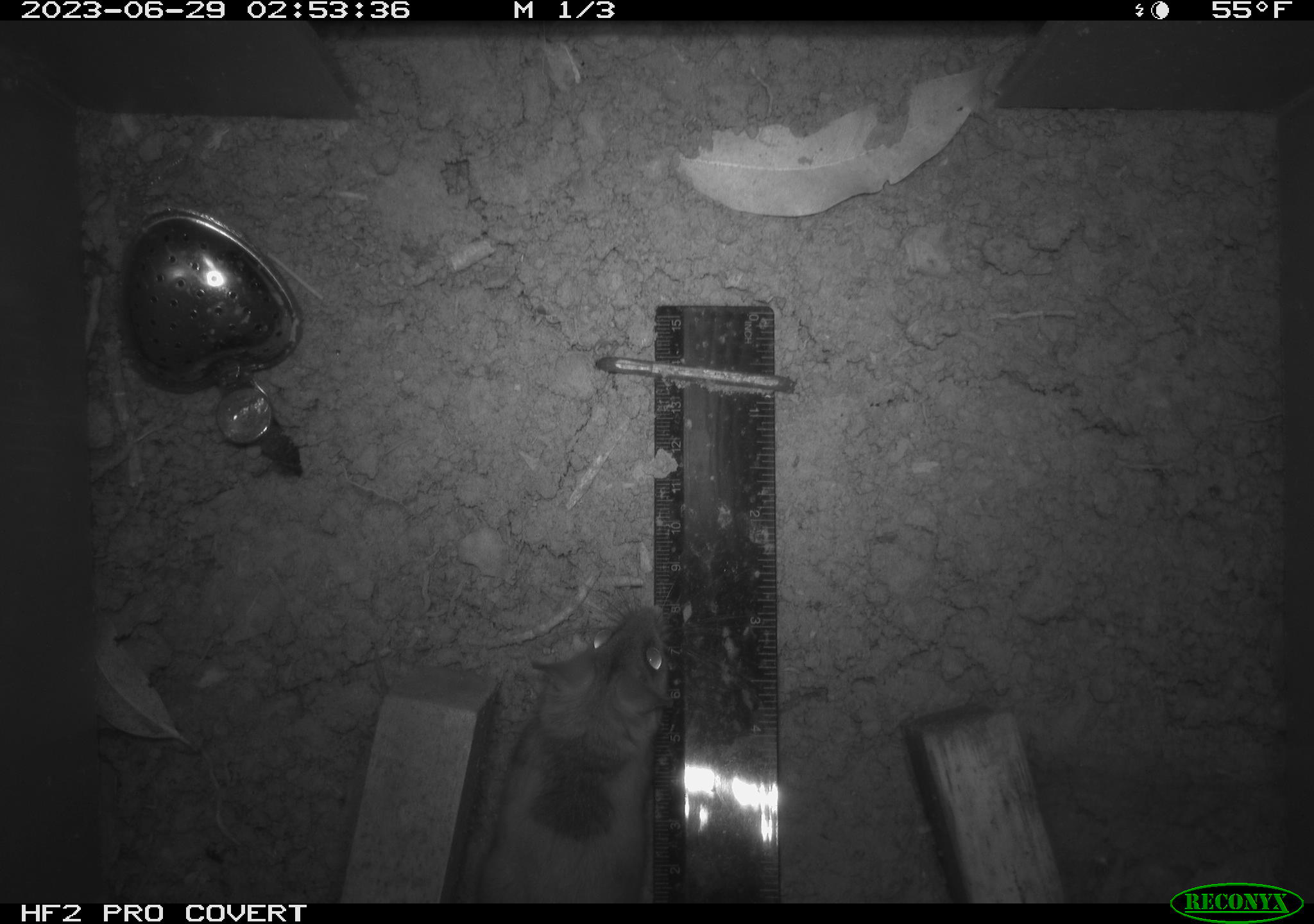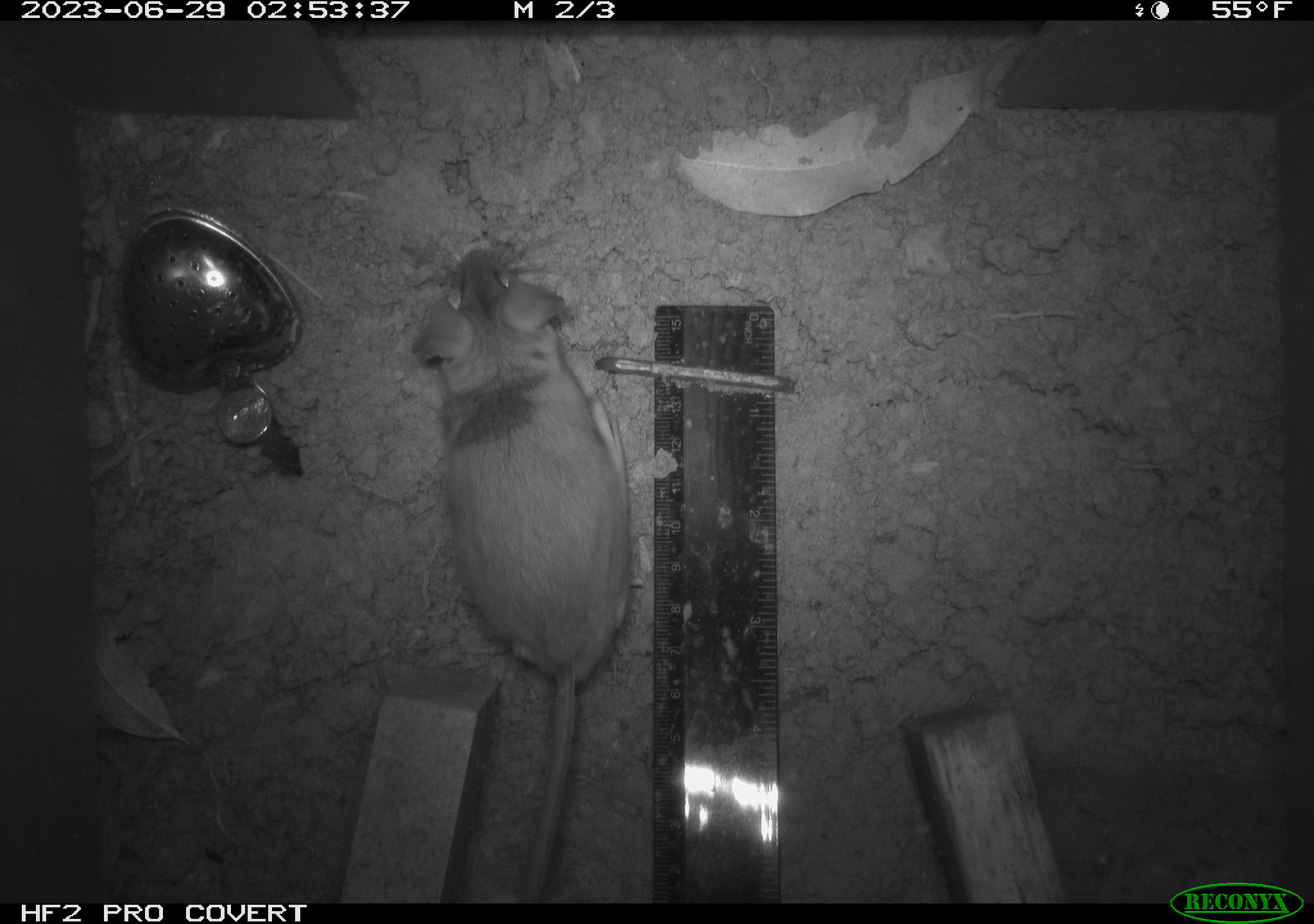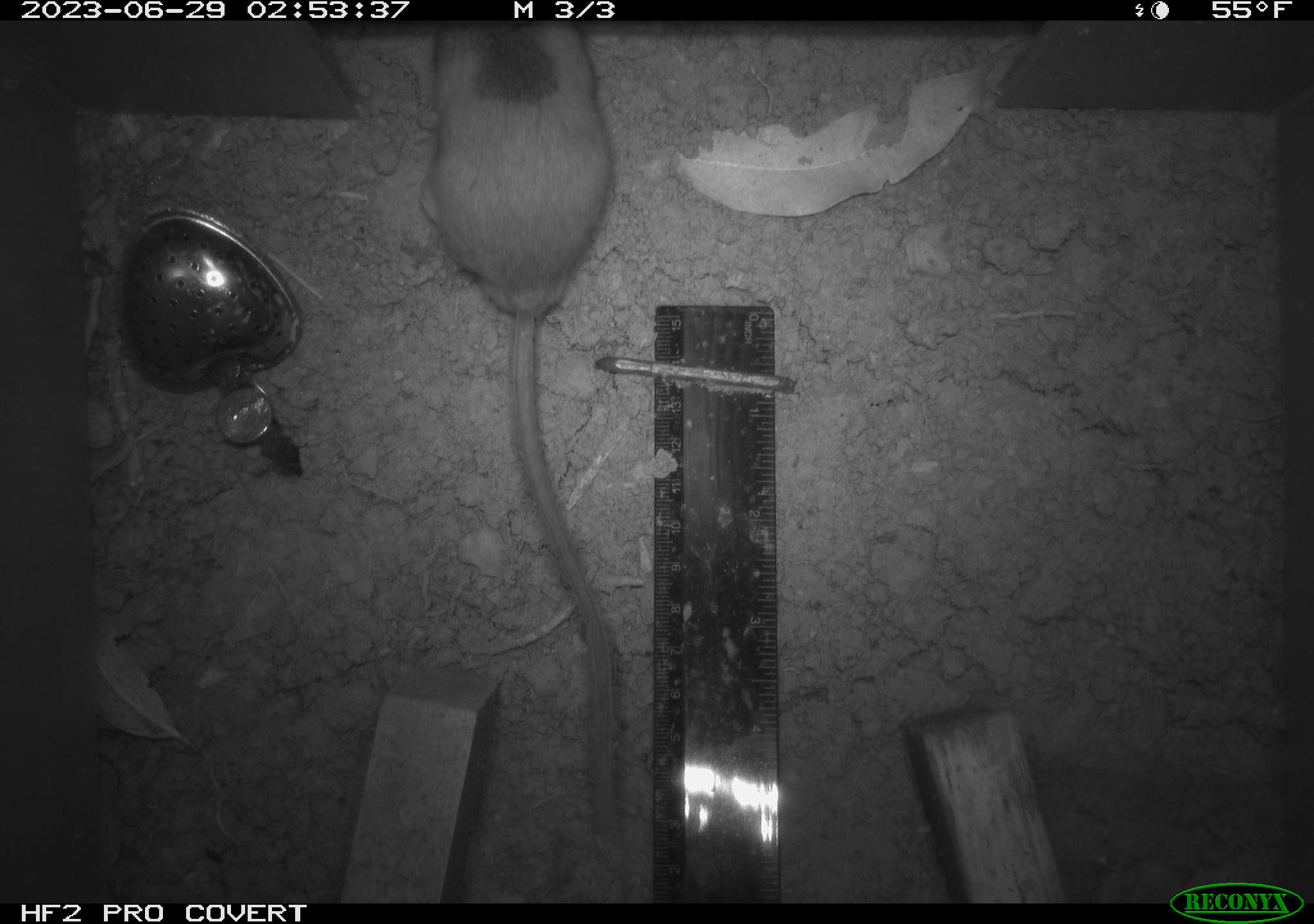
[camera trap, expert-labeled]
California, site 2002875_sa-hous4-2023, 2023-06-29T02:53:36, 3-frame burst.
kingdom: Animalia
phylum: Chordata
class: Mammalia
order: Rodentia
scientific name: Rodentia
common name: mouse species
Mouse species (Rodentia).